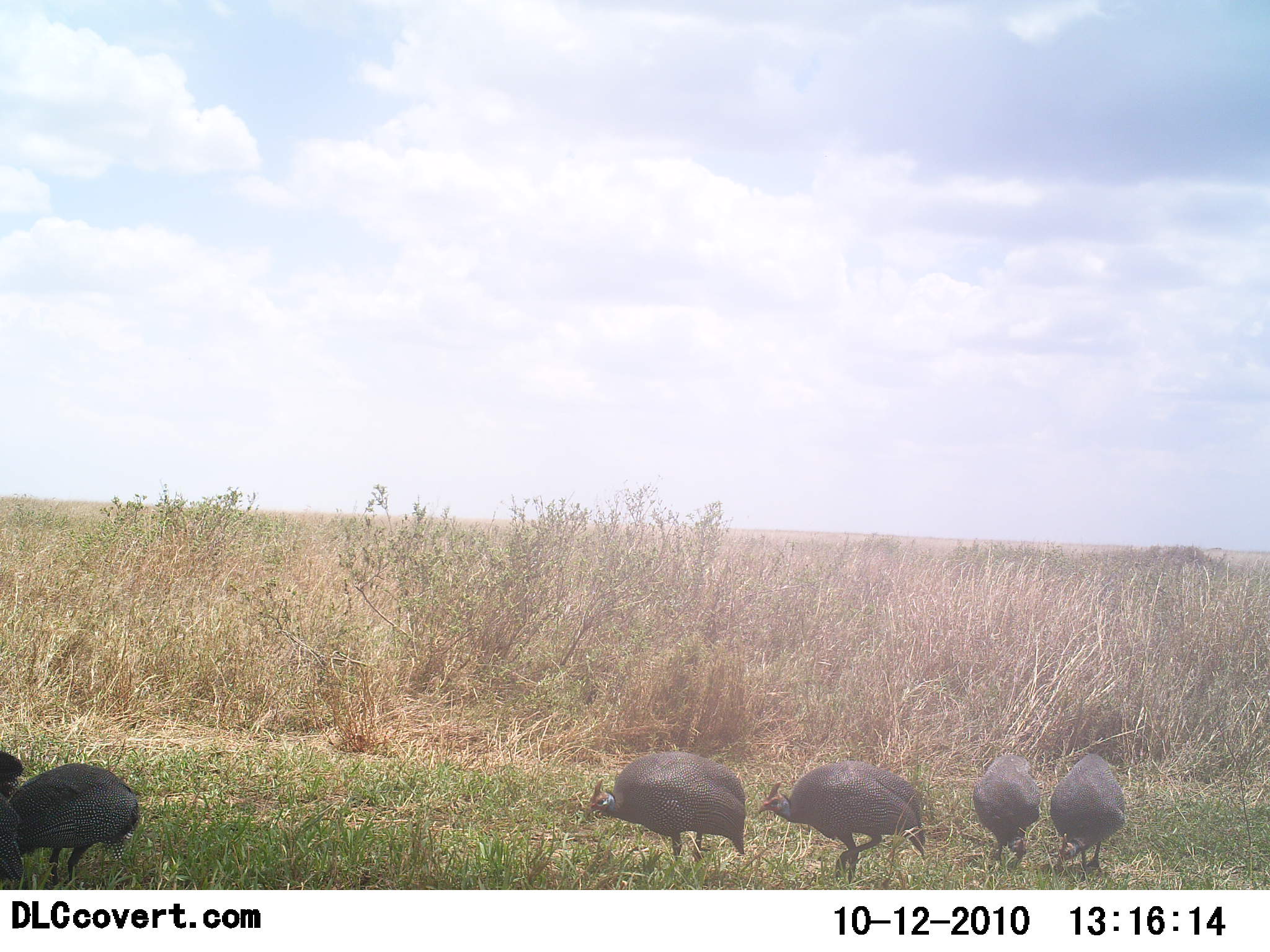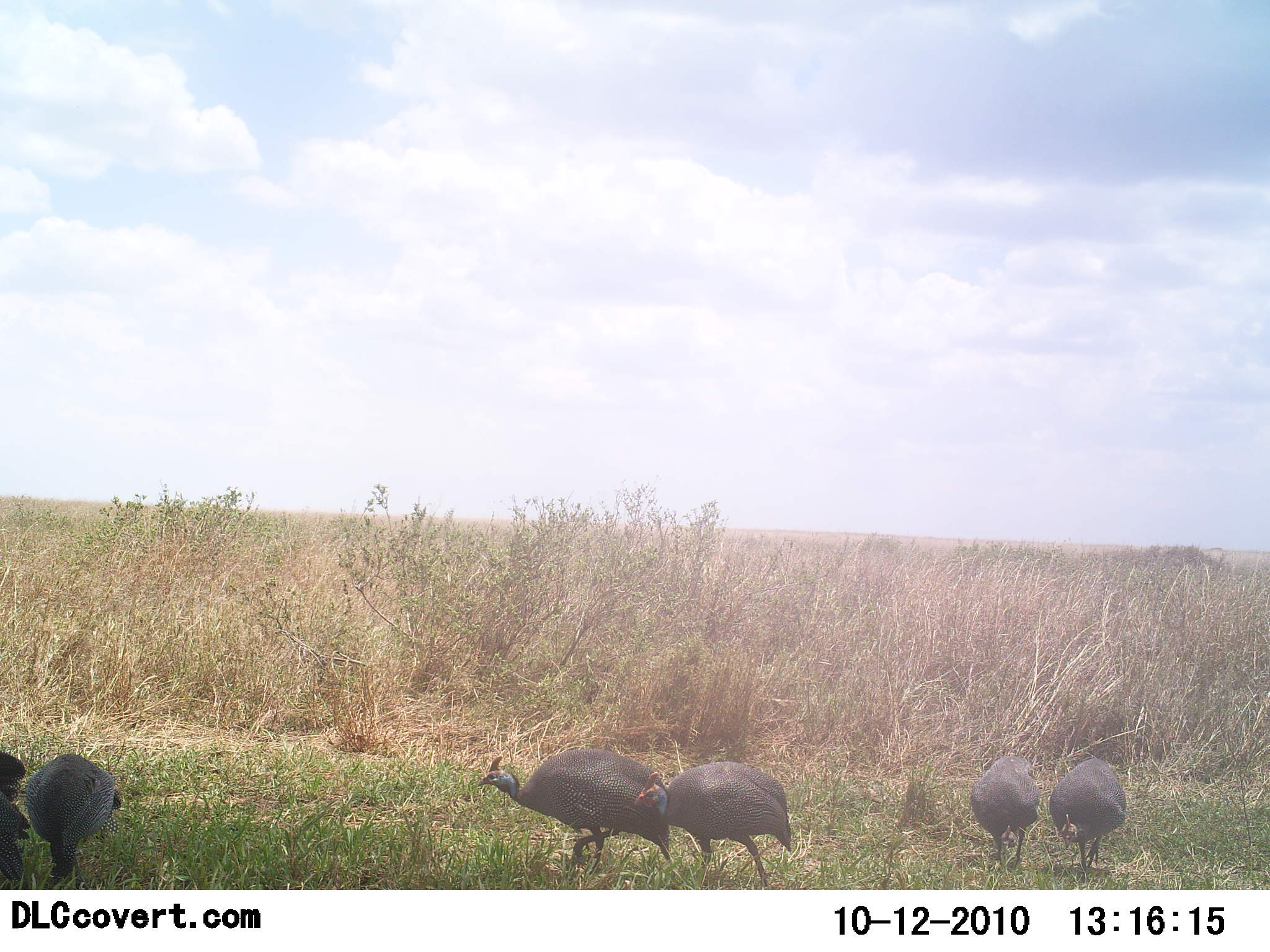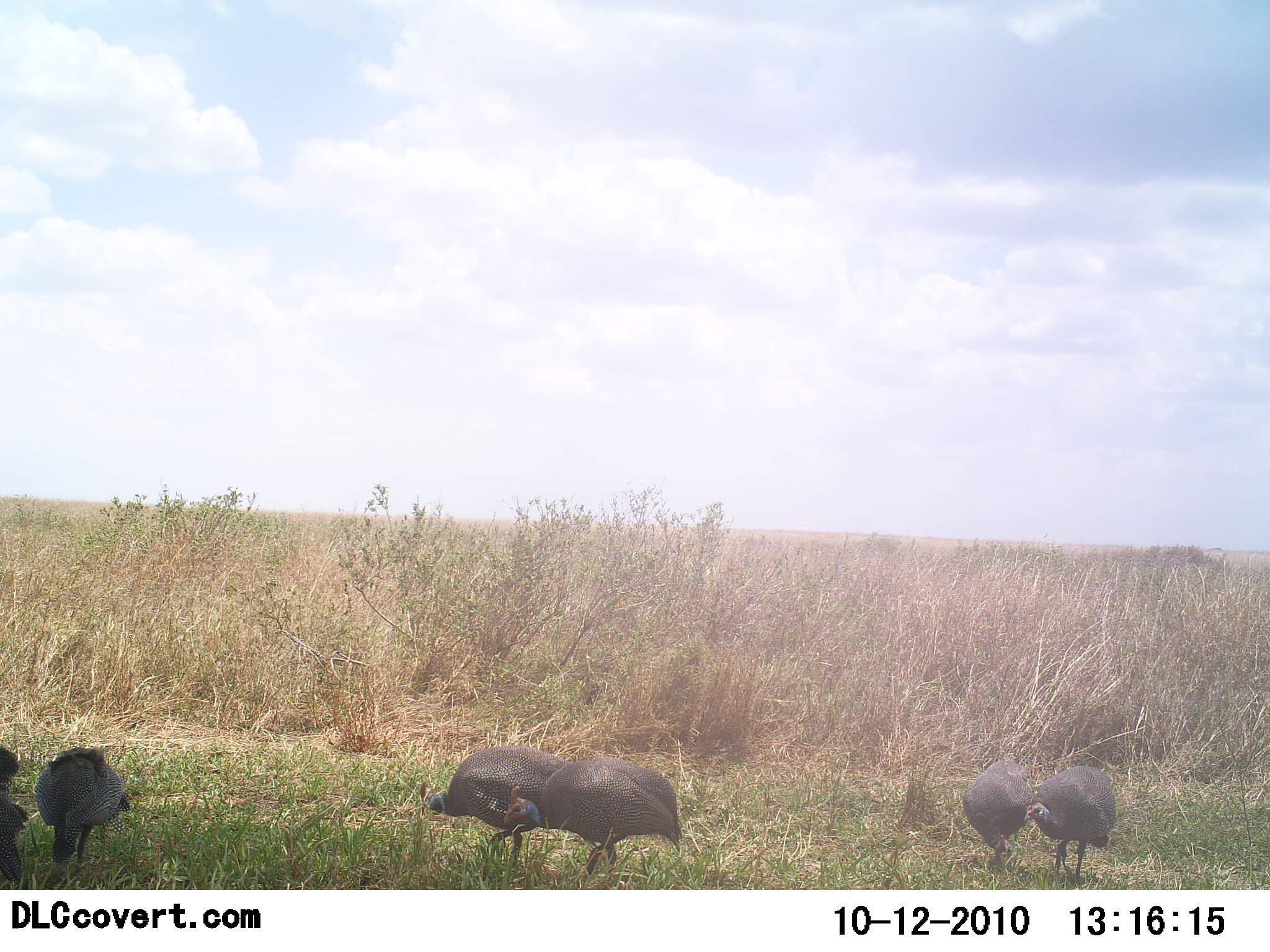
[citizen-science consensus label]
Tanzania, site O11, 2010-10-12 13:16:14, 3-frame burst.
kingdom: Animalia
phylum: Chordata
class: Aves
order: Galliformes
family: Numididae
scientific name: Numididae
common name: guinea fowl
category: guineafowl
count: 6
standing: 42%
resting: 0%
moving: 75%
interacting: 0%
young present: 0%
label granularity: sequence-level